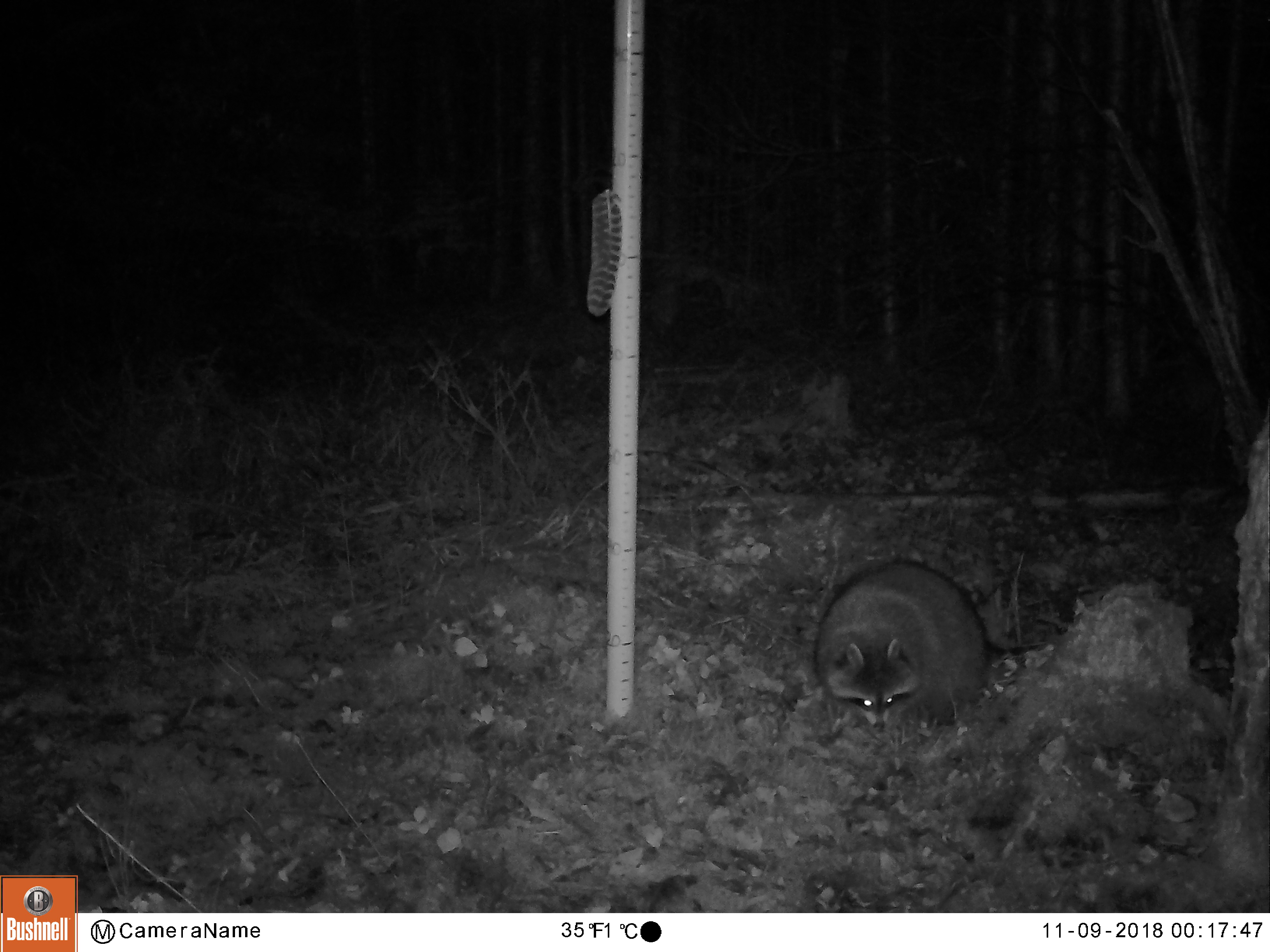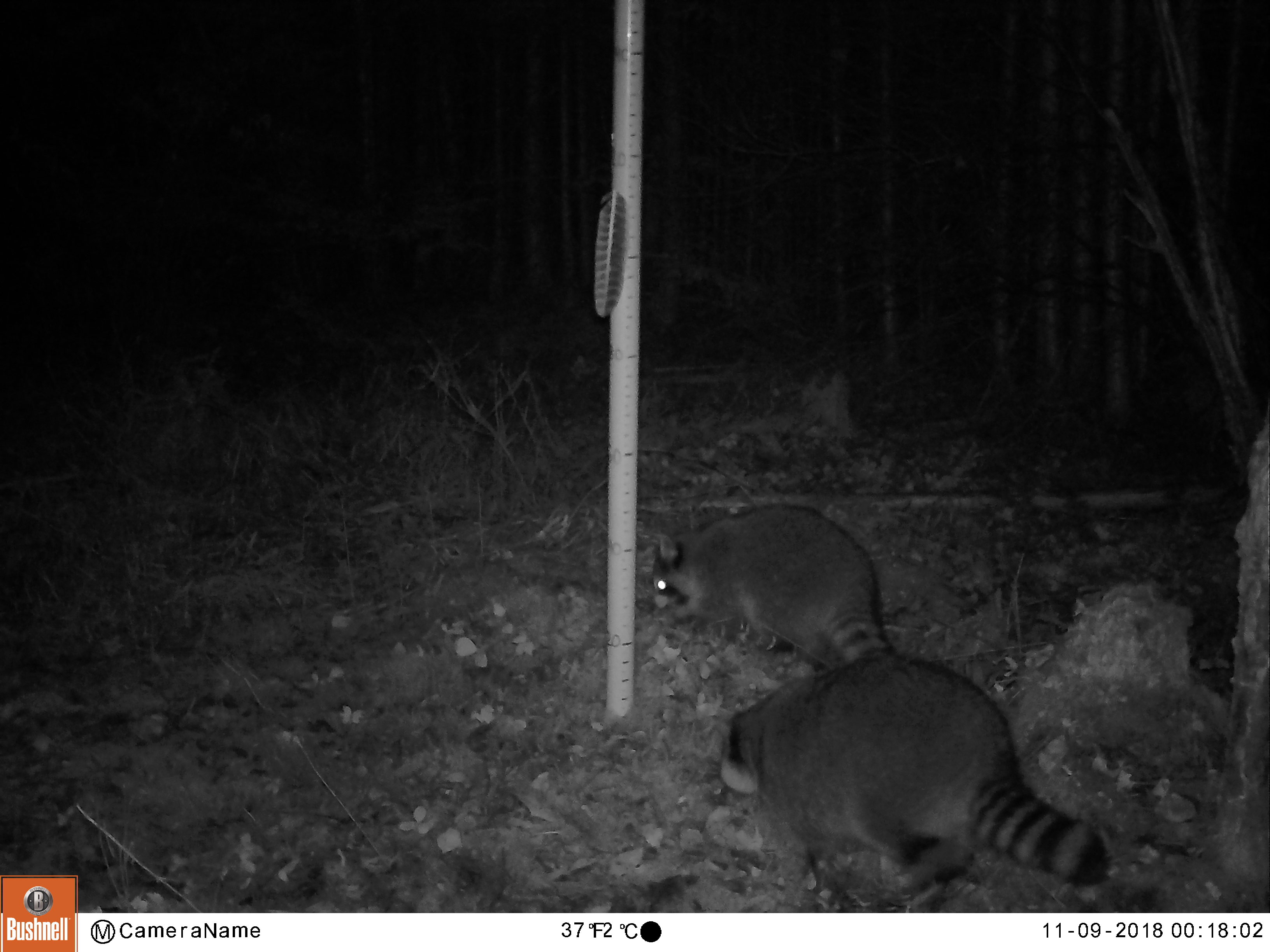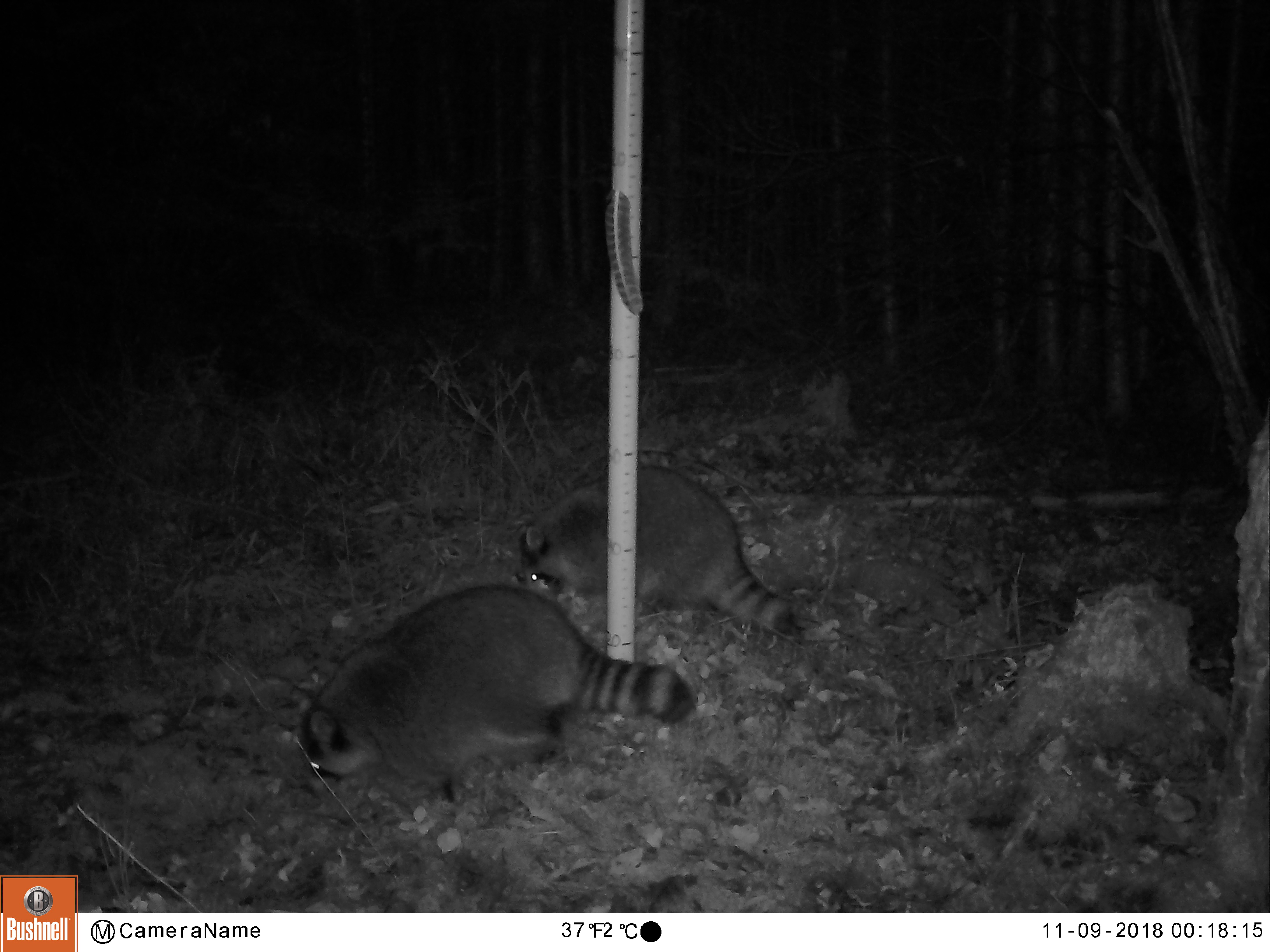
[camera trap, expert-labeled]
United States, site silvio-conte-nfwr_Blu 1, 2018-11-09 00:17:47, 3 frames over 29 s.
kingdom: Animalia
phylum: Chordata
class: Mammalia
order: Carnivora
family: Procyonidae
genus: Procyon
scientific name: Procyon lotor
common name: raccoon